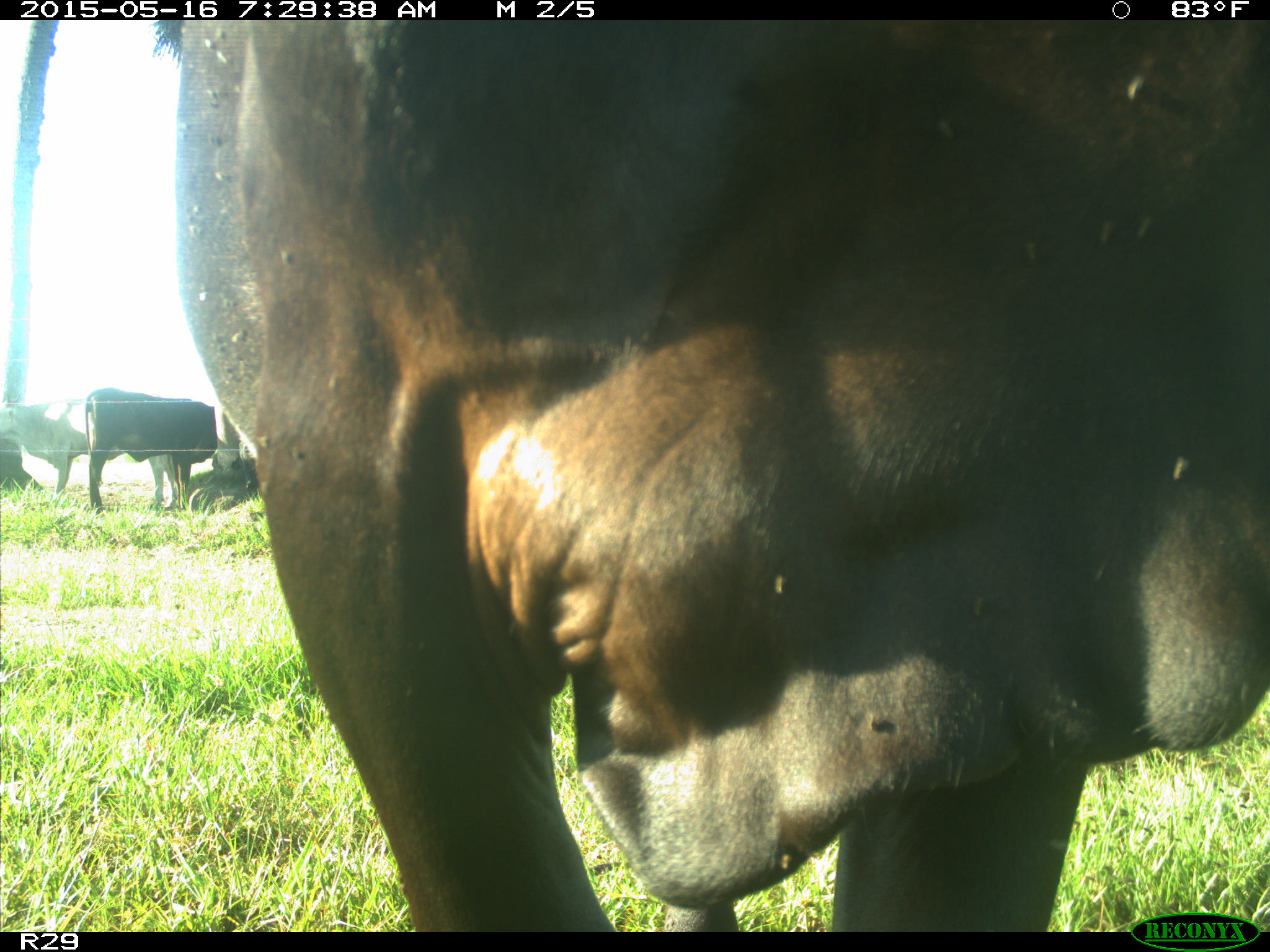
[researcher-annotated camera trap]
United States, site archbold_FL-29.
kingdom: Animalia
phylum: Chordata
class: Mammalia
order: Artiodactyla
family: Bovidae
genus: Bos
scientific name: Bos taurus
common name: domestic cow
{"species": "Bos taurus (domestic cow)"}